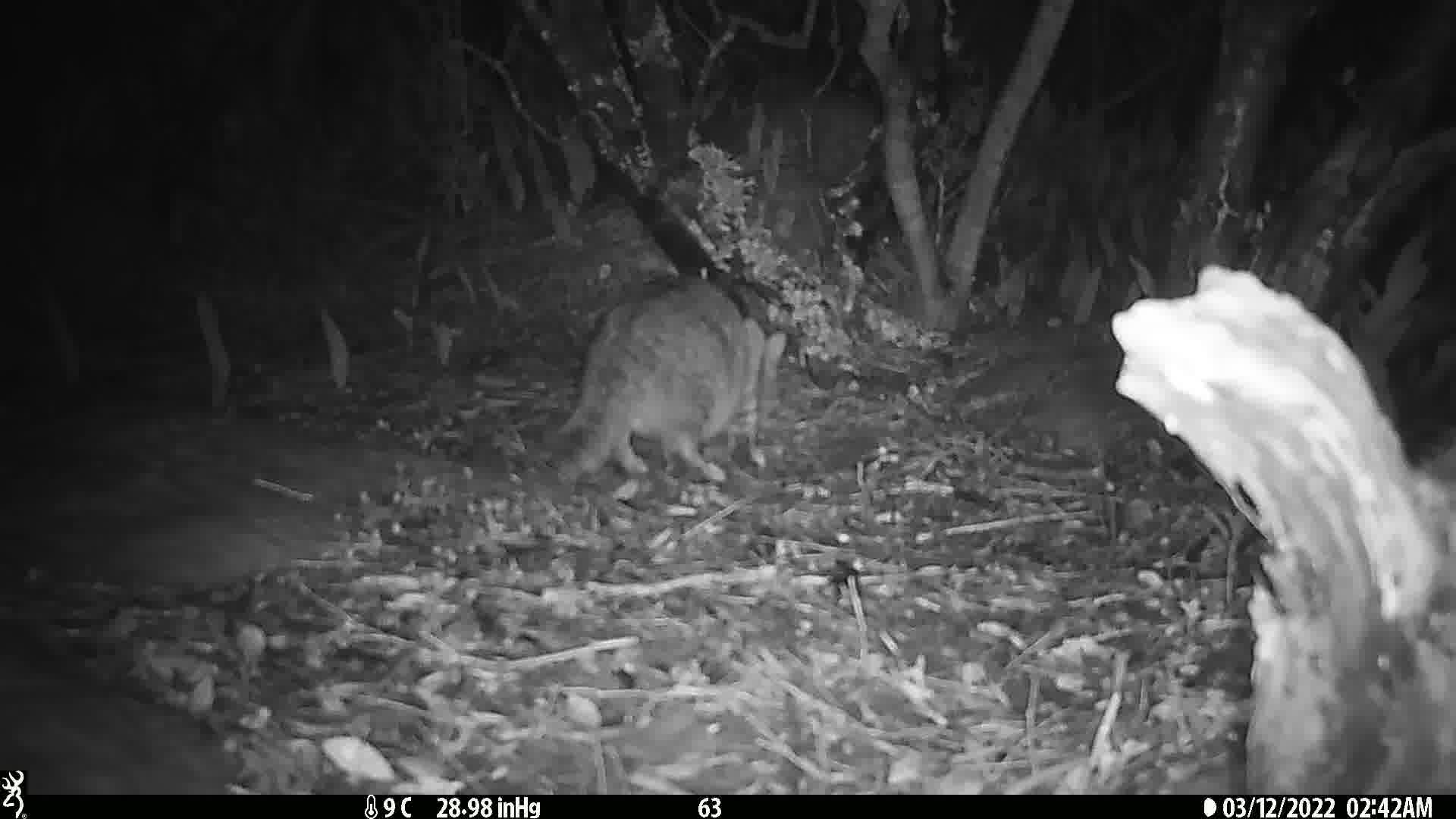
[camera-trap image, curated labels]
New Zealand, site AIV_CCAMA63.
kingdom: Animalia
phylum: Chordata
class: Mammalia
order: Carnivora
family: Felidae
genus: Felis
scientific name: Felis catus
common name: domestic cat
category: cat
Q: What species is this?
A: Cat (domestic cat) (Felis catus).